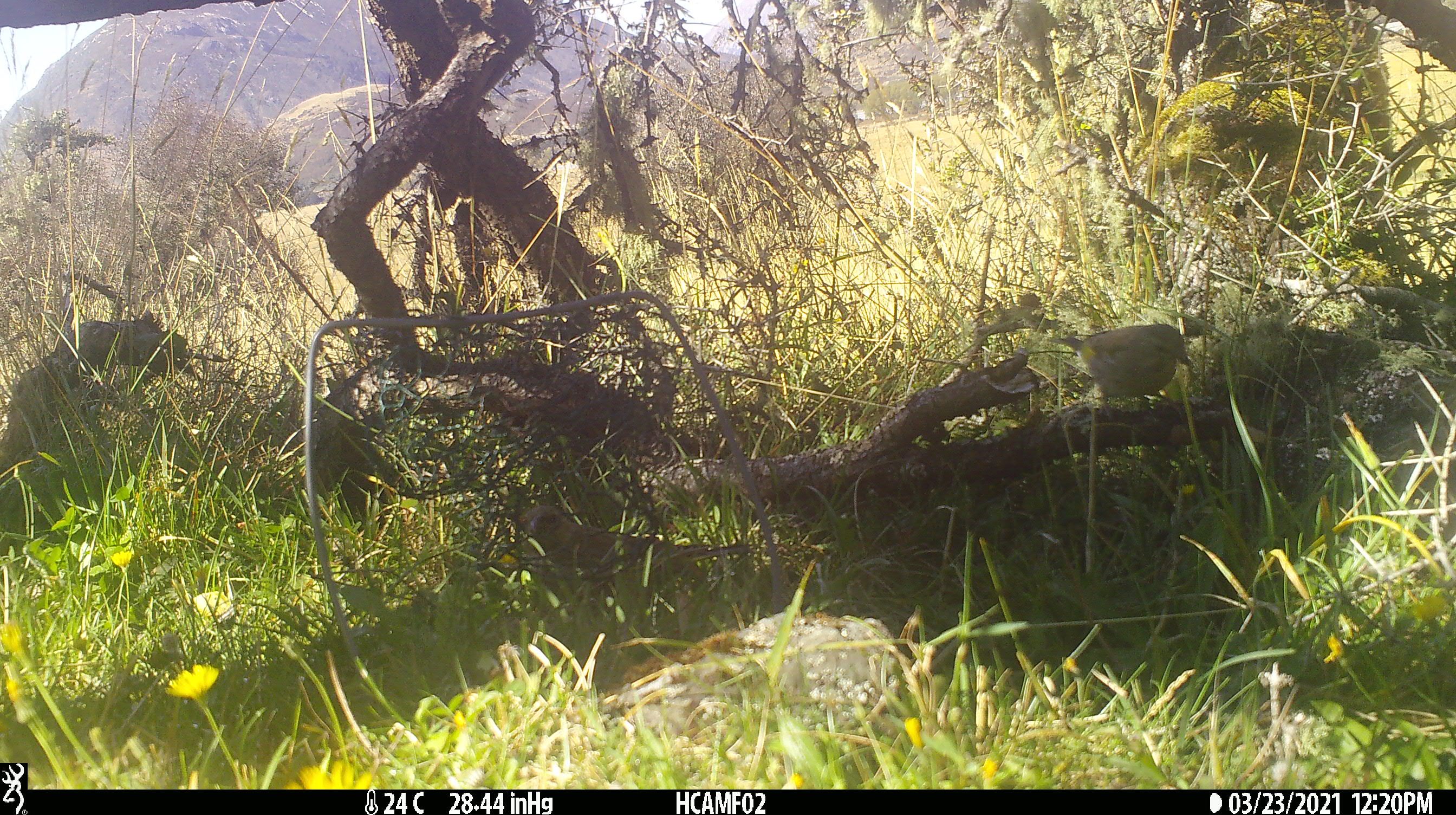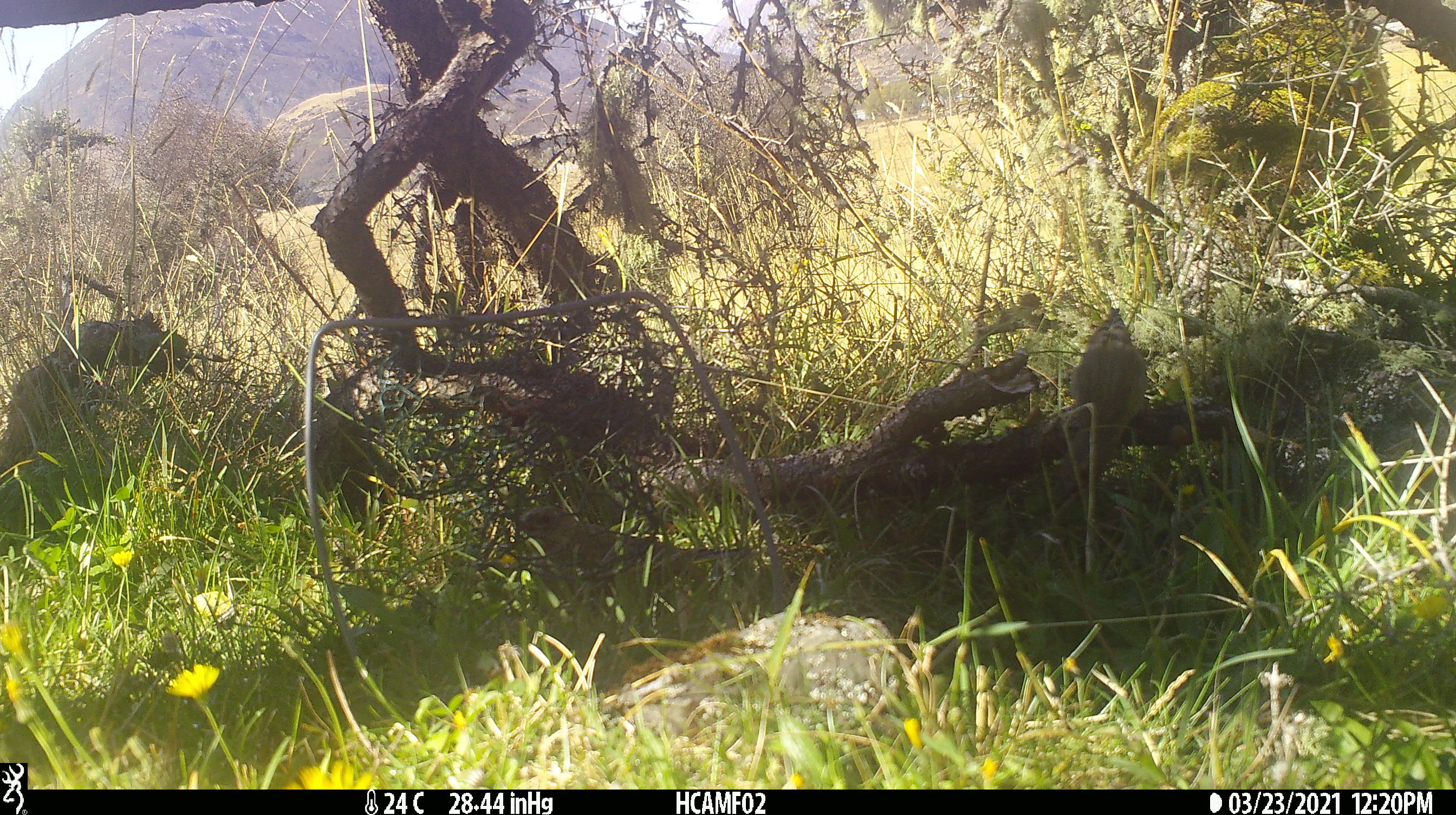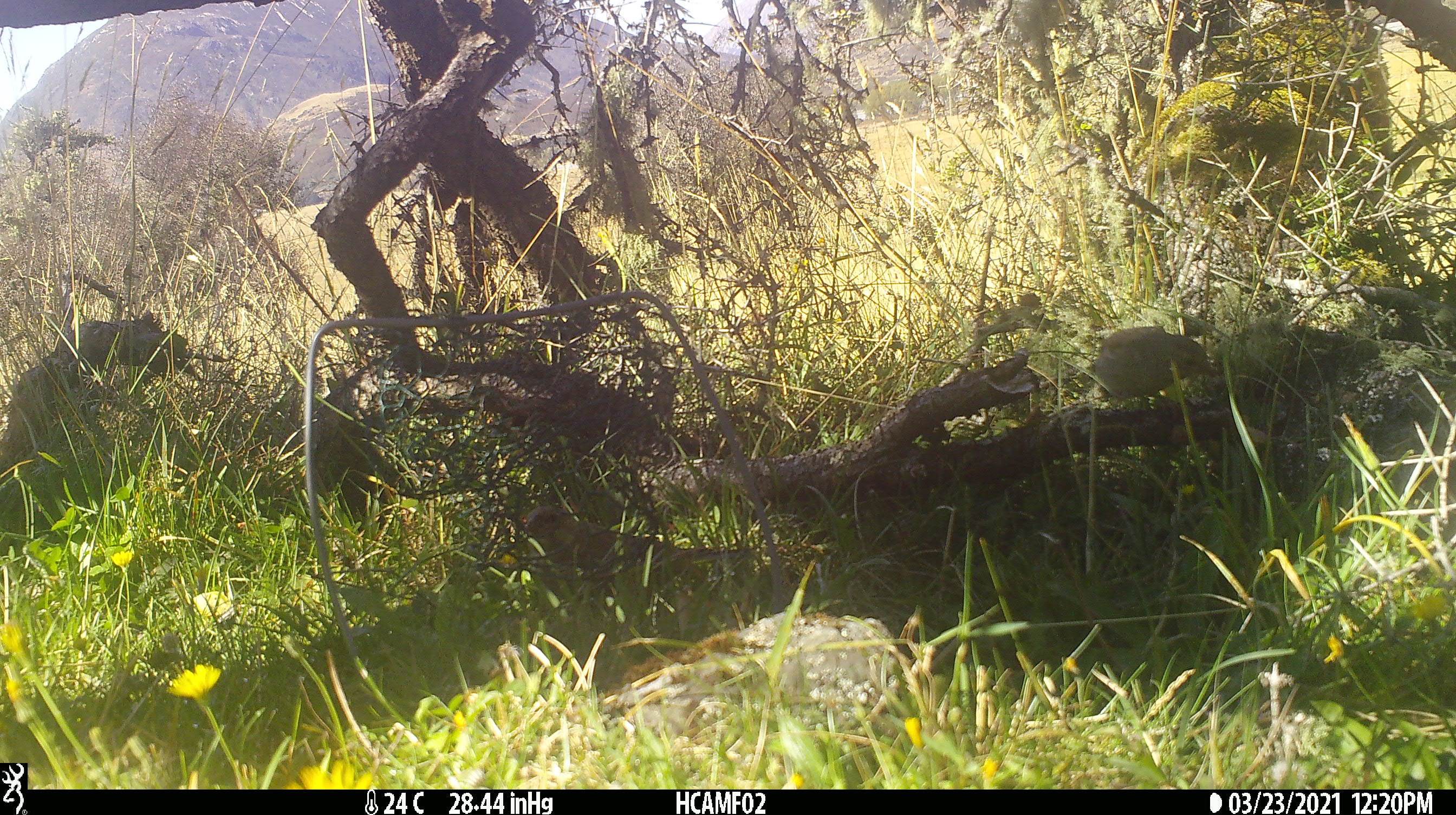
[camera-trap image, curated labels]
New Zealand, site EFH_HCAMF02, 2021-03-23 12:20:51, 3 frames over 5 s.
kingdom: Animalia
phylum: Chordata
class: Aves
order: Passeriformes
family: Fringillidae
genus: Chloris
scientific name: Chloris chloris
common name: greenfinch